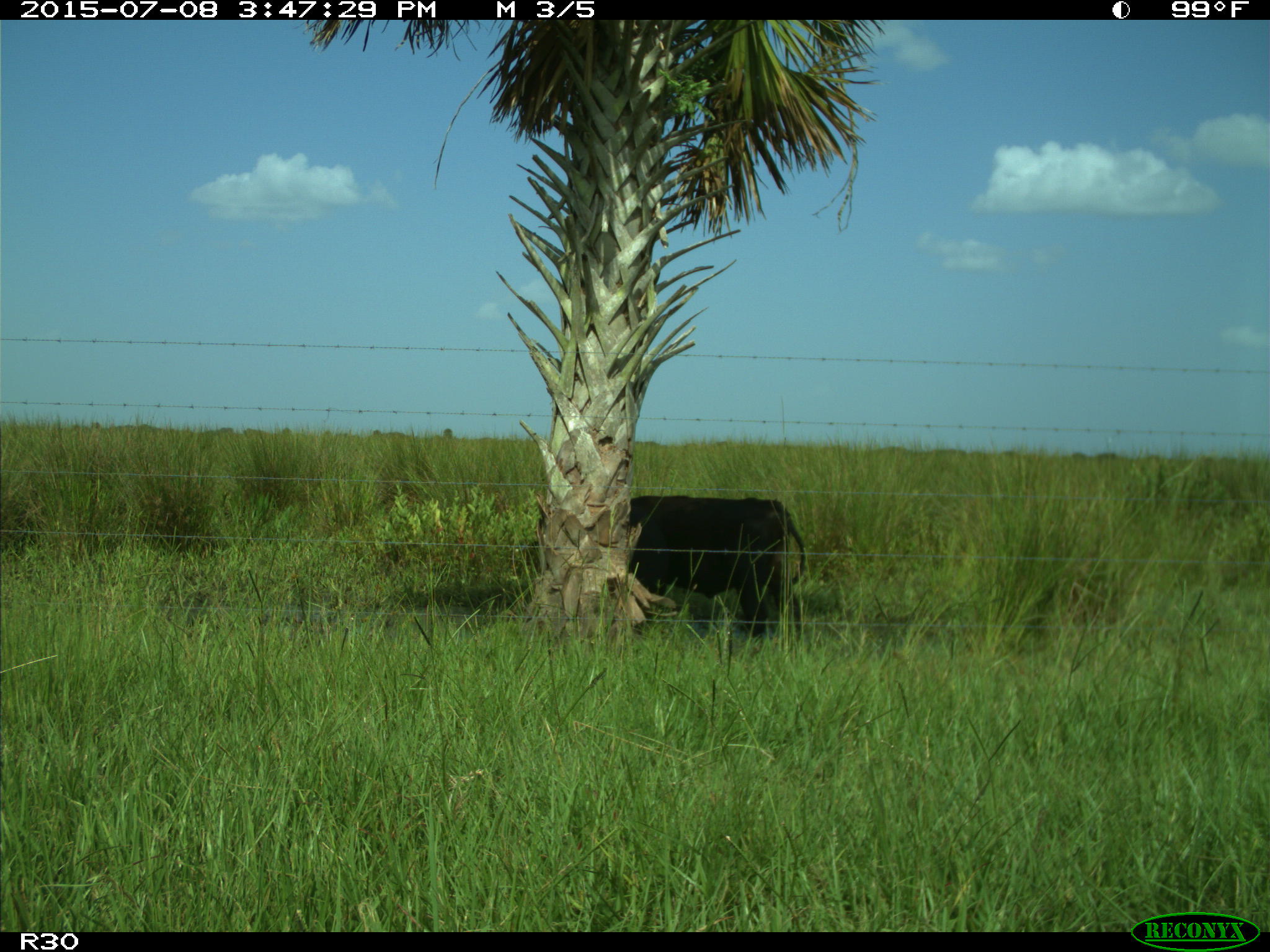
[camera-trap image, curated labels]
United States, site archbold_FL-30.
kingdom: Animalia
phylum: Chordata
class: Mammalia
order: Artiodactyla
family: Bovidae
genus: Bos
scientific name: Bos taurus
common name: domestic cow